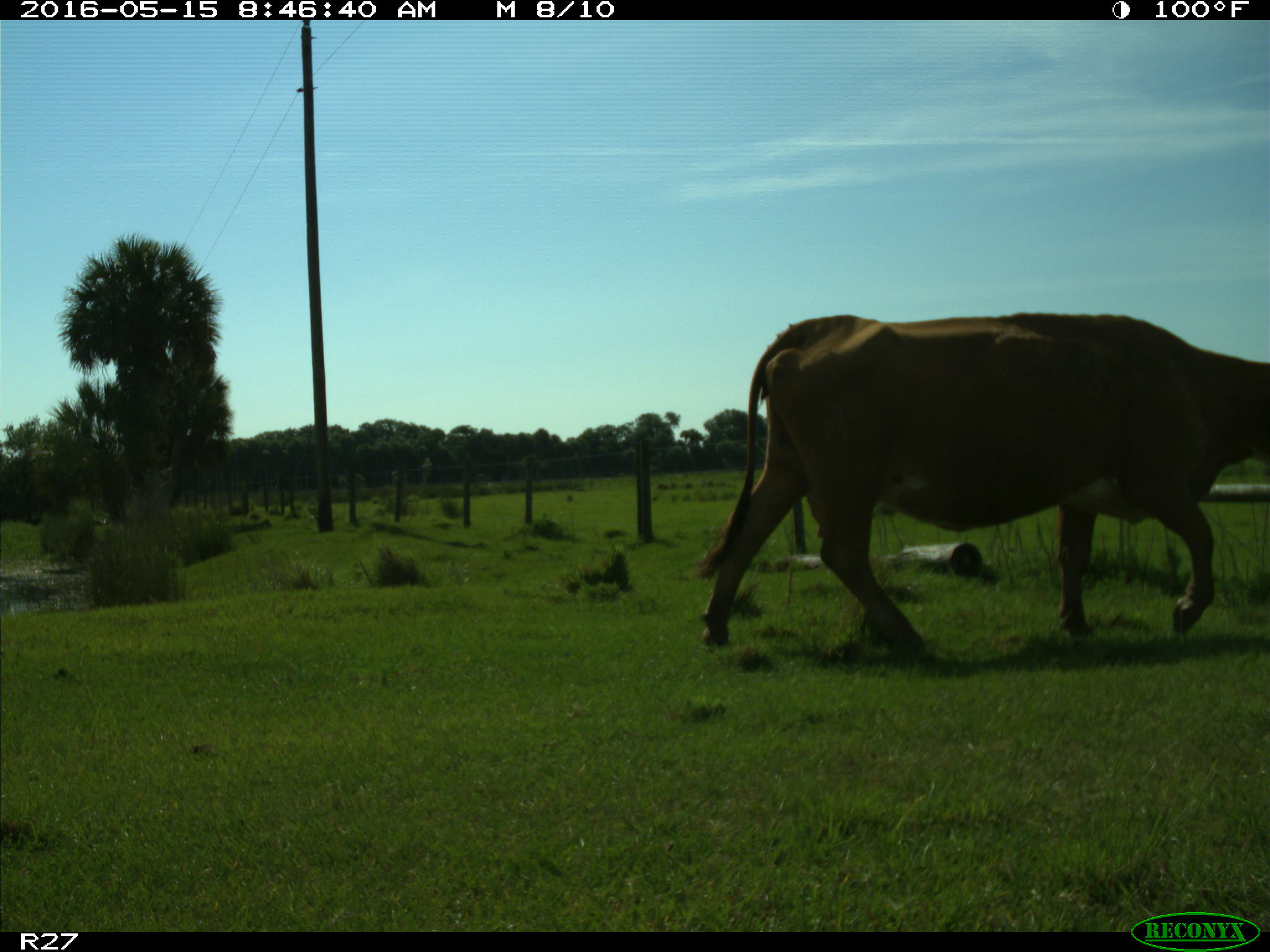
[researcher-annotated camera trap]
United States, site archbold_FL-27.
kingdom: Animalia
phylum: Chordata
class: Mammalia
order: Artiodactyla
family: Bovidae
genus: Bos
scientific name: Bos taurus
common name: domestic cow